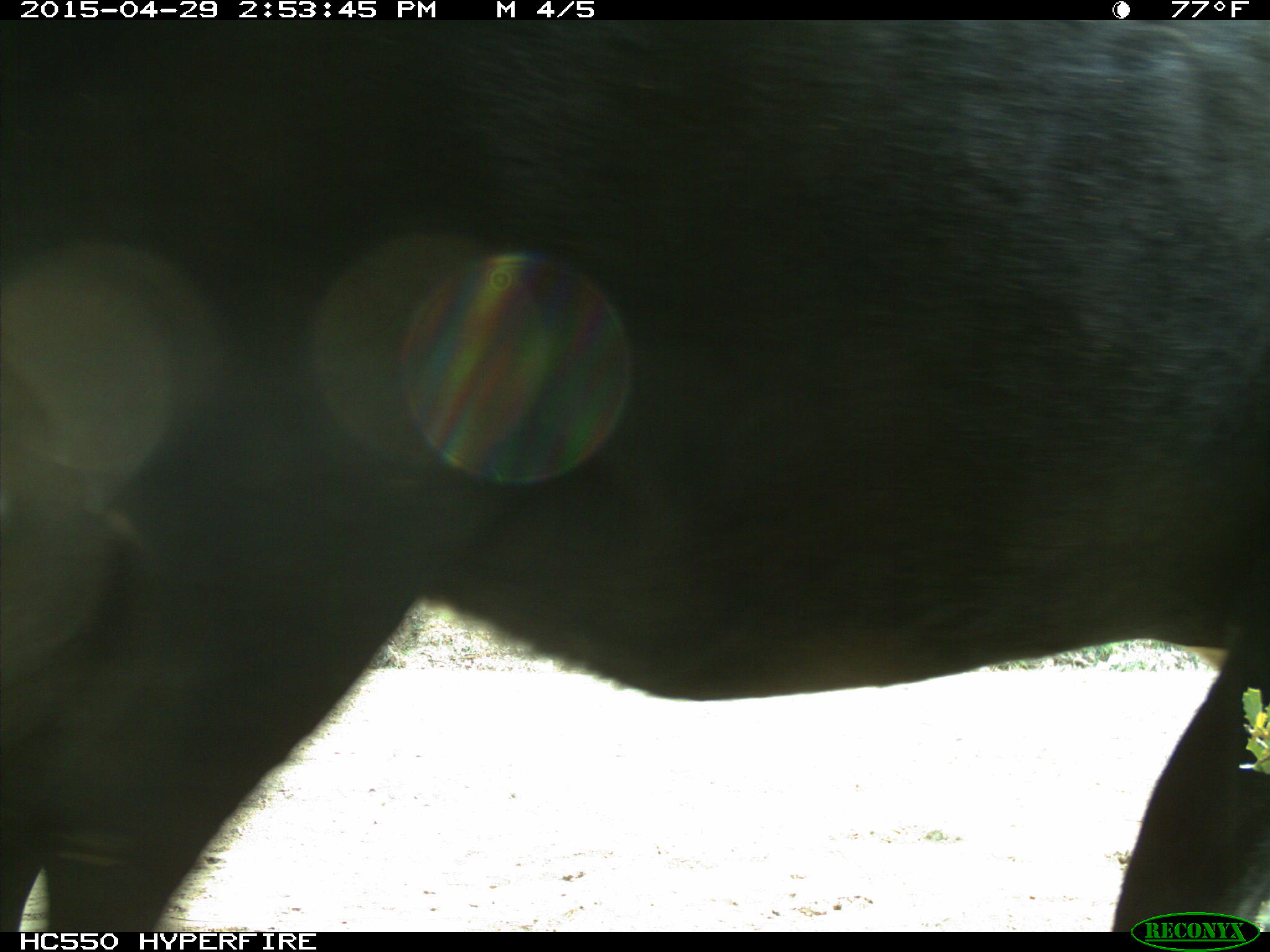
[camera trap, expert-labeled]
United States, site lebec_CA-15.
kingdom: Animalia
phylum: Chordata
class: Mammalia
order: Artiodactyla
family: Bovidae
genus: Bos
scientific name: Bos taurus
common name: domestic cow